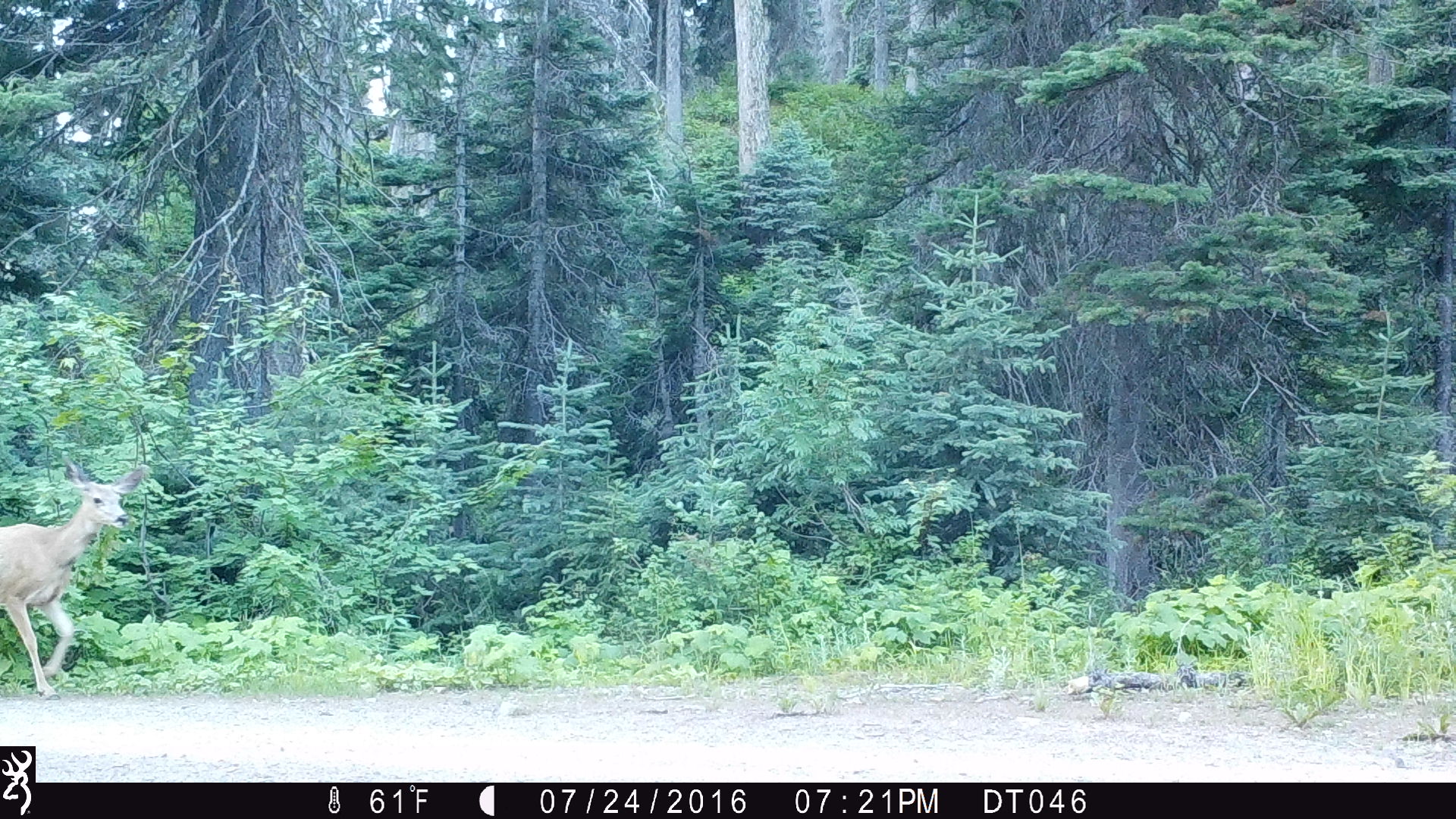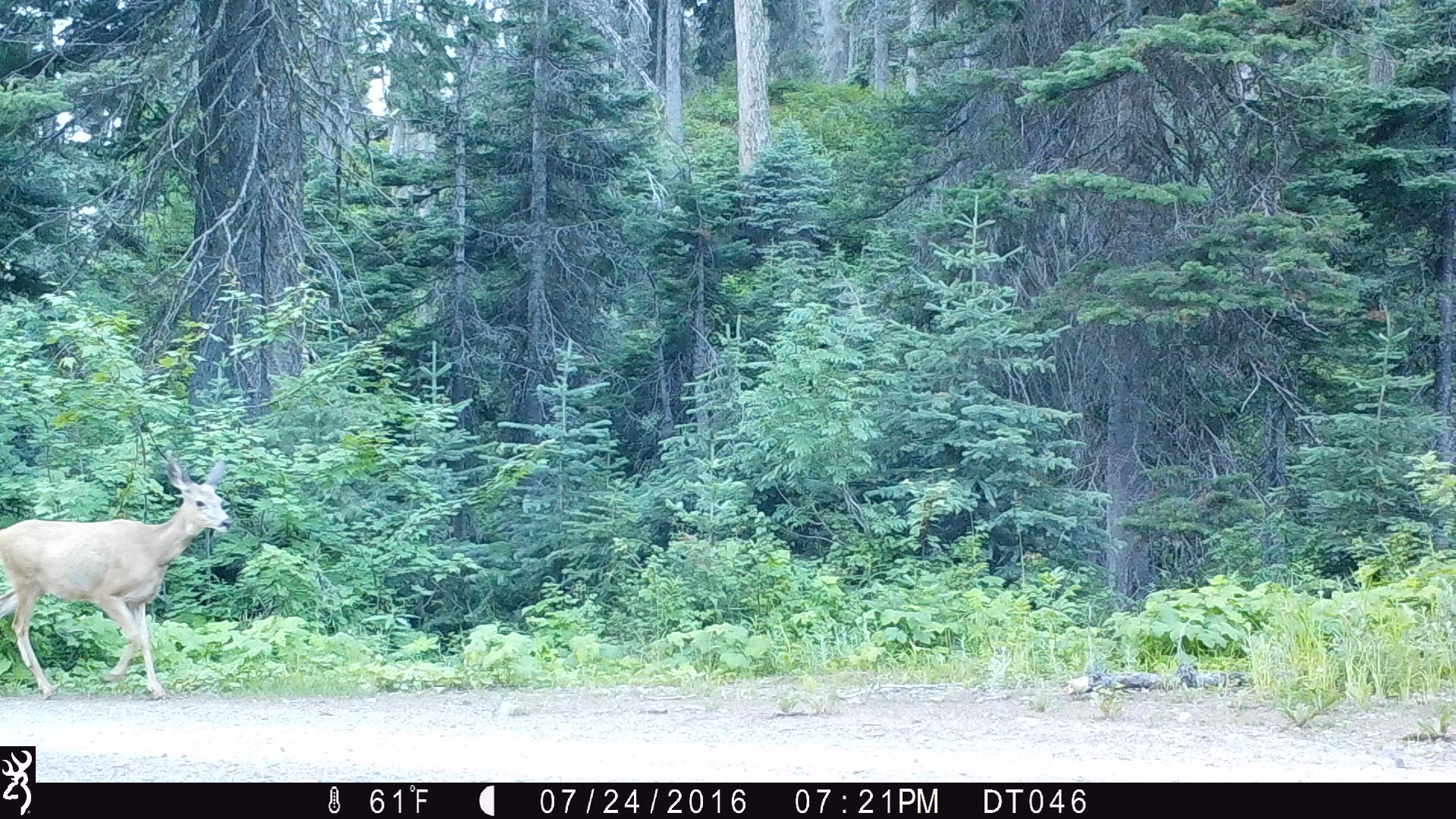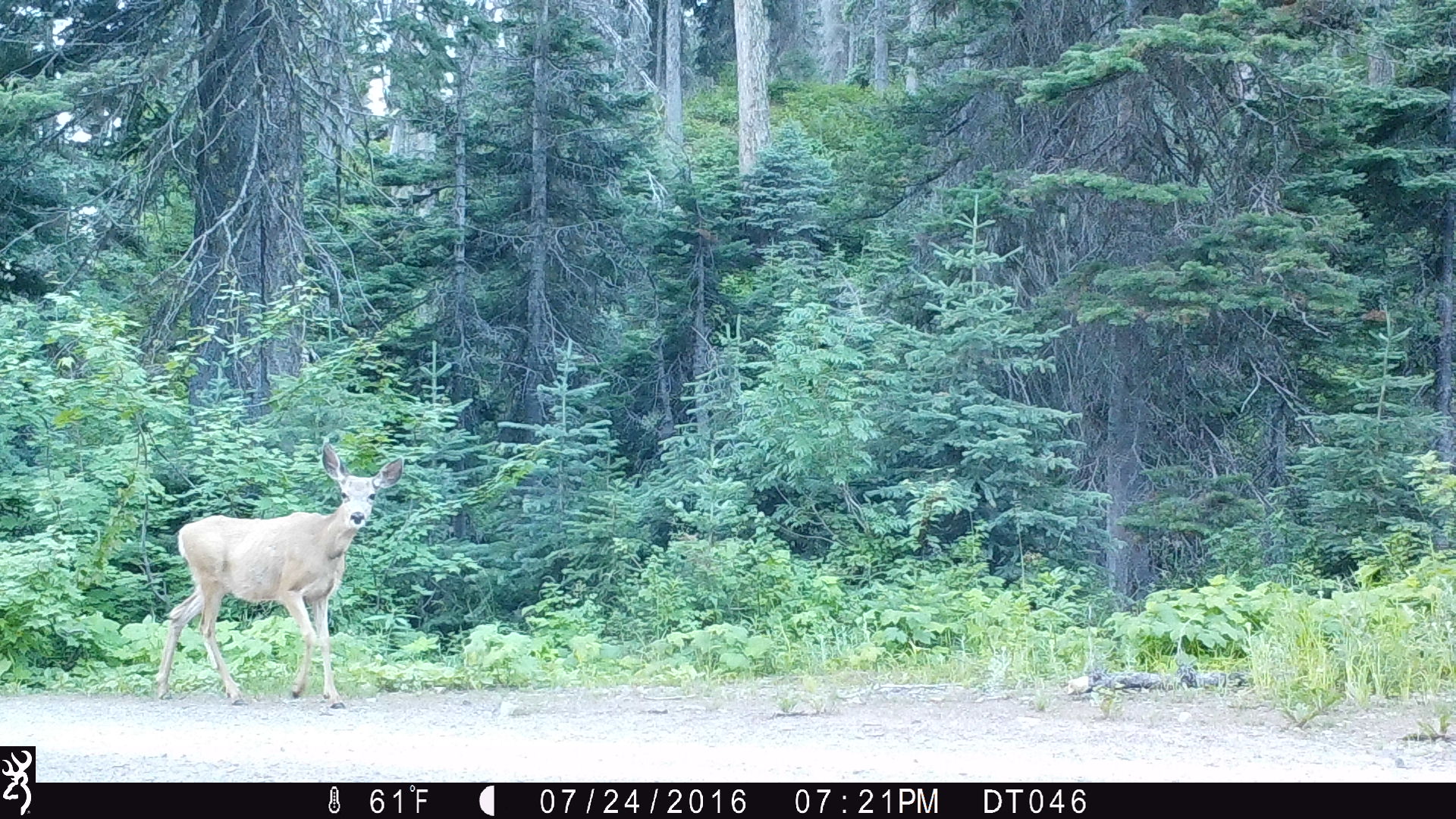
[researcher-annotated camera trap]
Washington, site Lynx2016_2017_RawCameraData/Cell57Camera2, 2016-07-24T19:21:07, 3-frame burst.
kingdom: Animalia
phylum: Chordata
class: Mammalia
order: Artiodactyla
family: Cervidae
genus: Odocoileus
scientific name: Odocoileus hemionus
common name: mule deer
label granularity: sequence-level